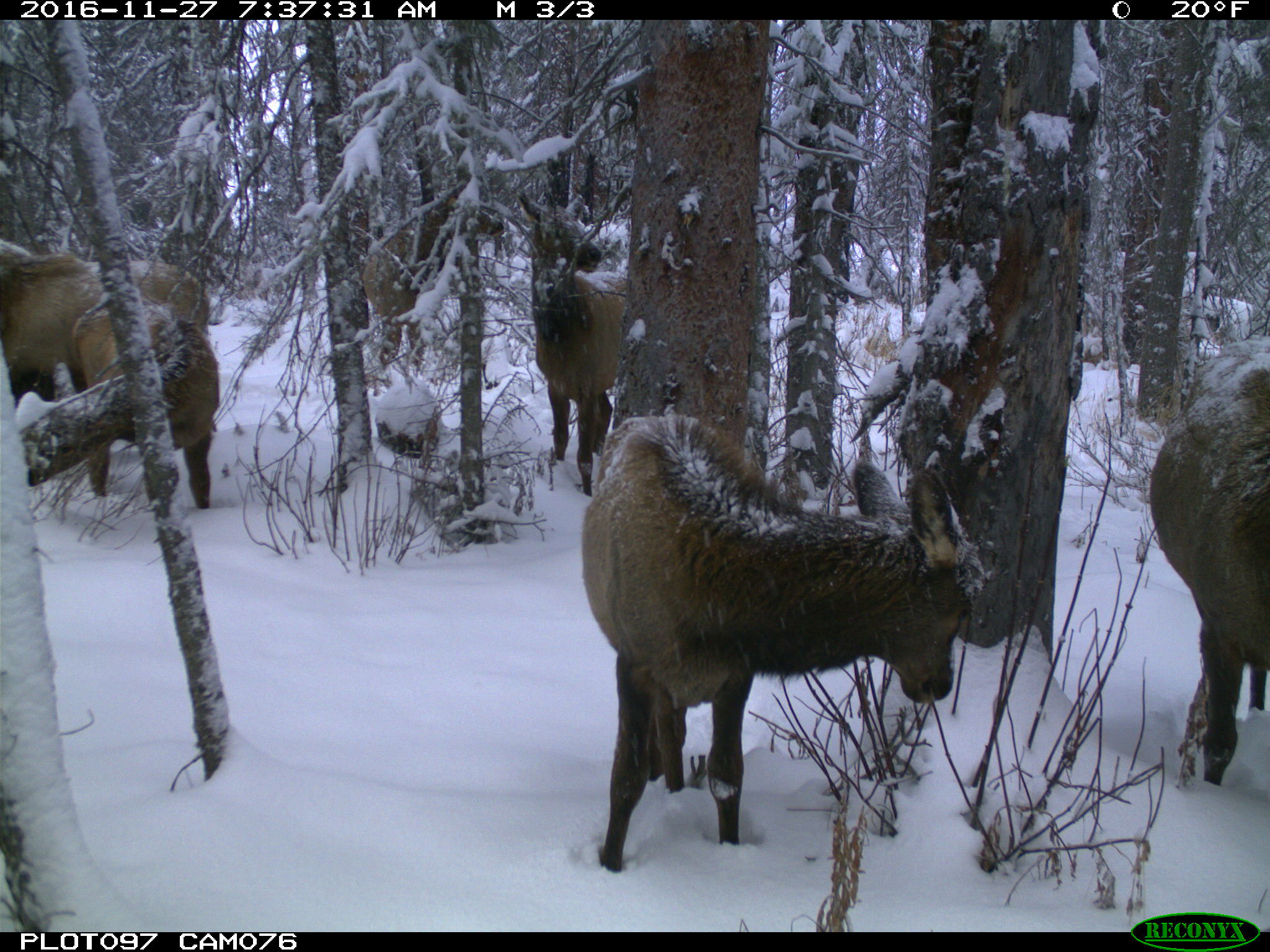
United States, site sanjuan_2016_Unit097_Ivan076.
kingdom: Animalia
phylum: Chordata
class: Mammalia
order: Artiodactyla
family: Cervidae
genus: Cervus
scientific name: Cervus elaphus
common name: red deer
Cervus elaphus (red deer).